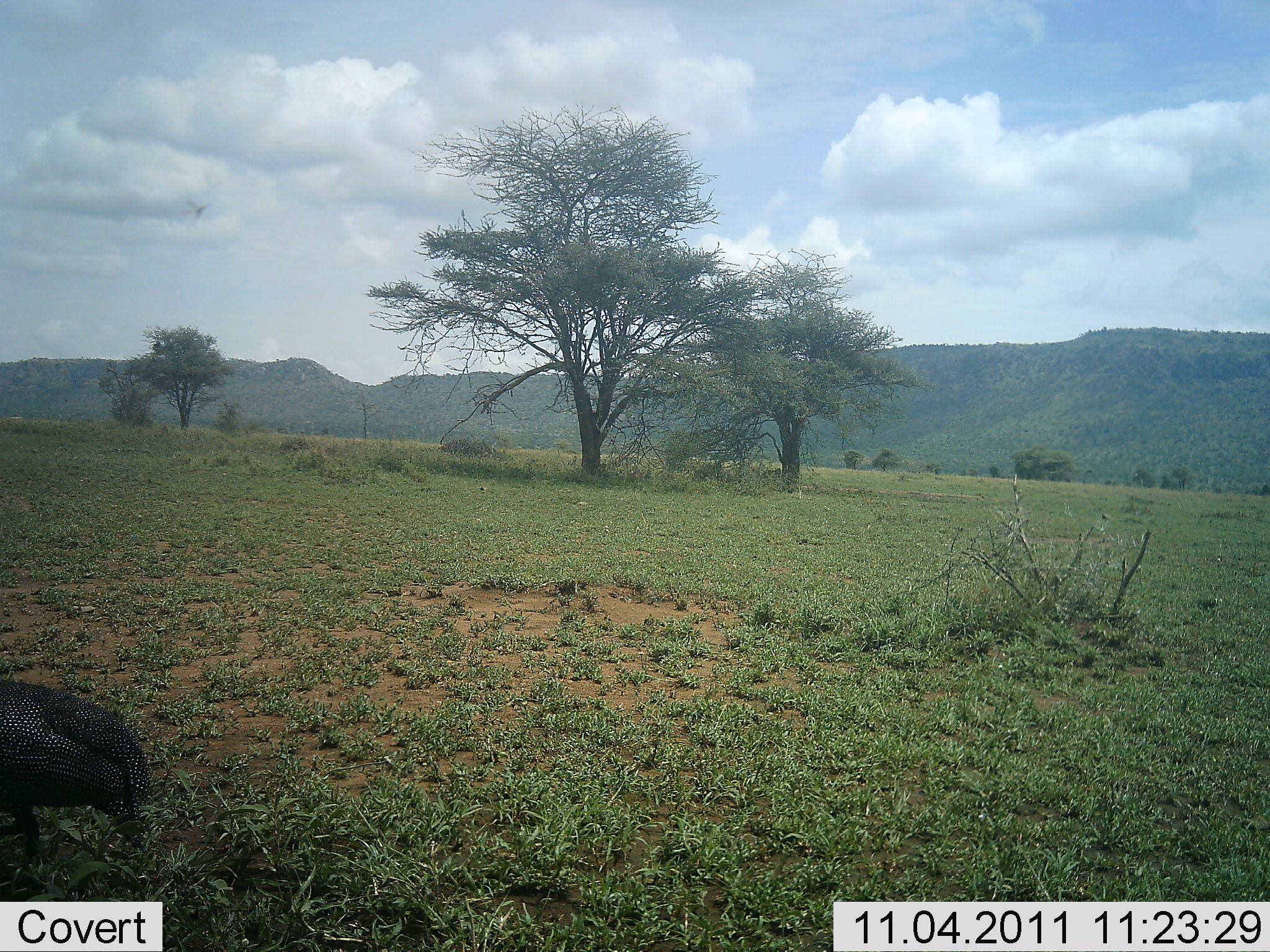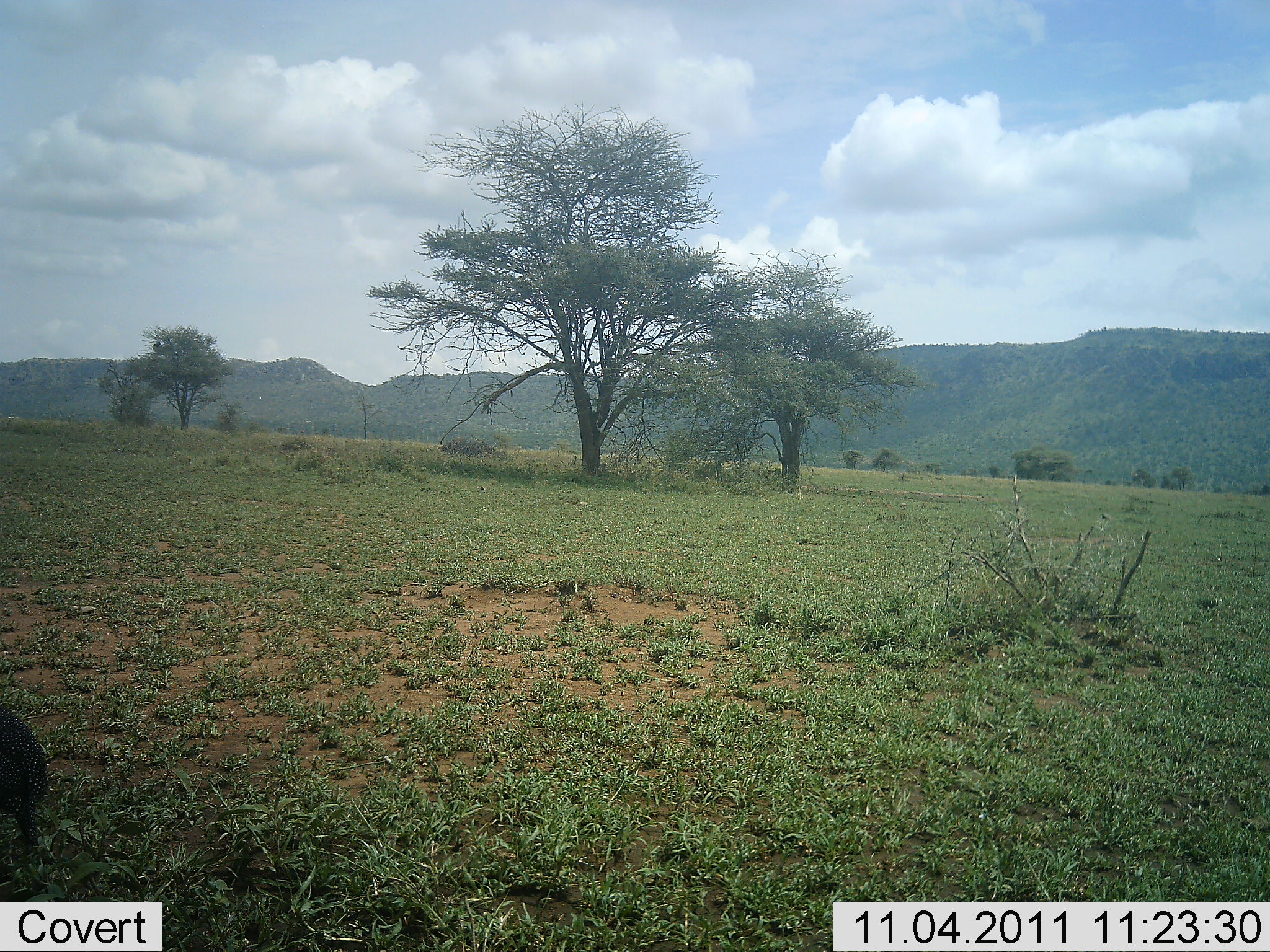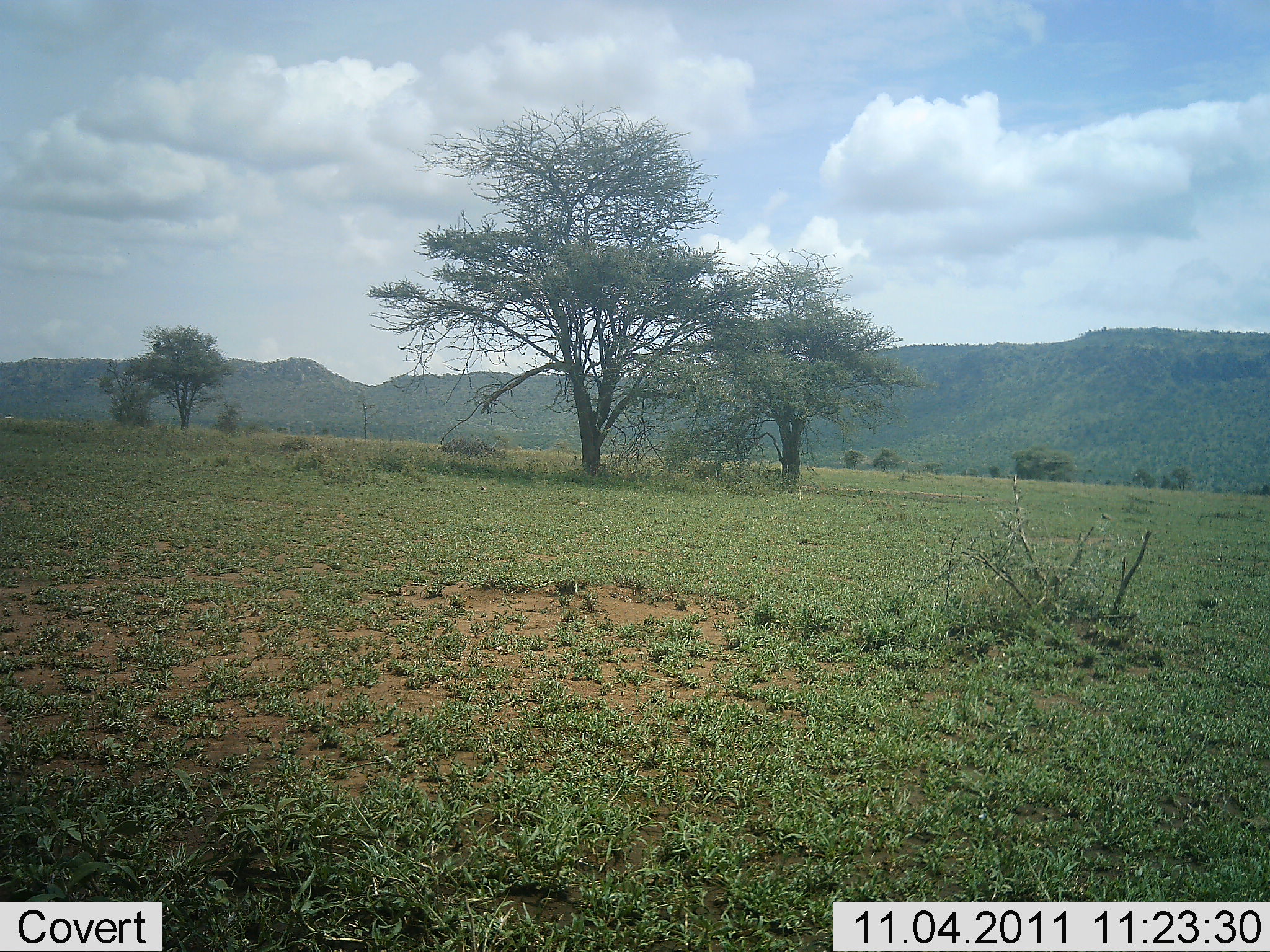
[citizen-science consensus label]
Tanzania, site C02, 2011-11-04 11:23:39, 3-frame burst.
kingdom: Animalia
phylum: Chordata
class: Aves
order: Galliformes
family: Numididae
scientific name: Numididae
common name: guinea fowl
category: guineafowl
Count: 1.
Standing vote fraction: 20%.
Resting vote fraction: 0%.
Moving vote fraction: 80%.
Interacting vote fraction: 0%.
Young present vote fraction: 0%.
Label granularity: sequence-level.